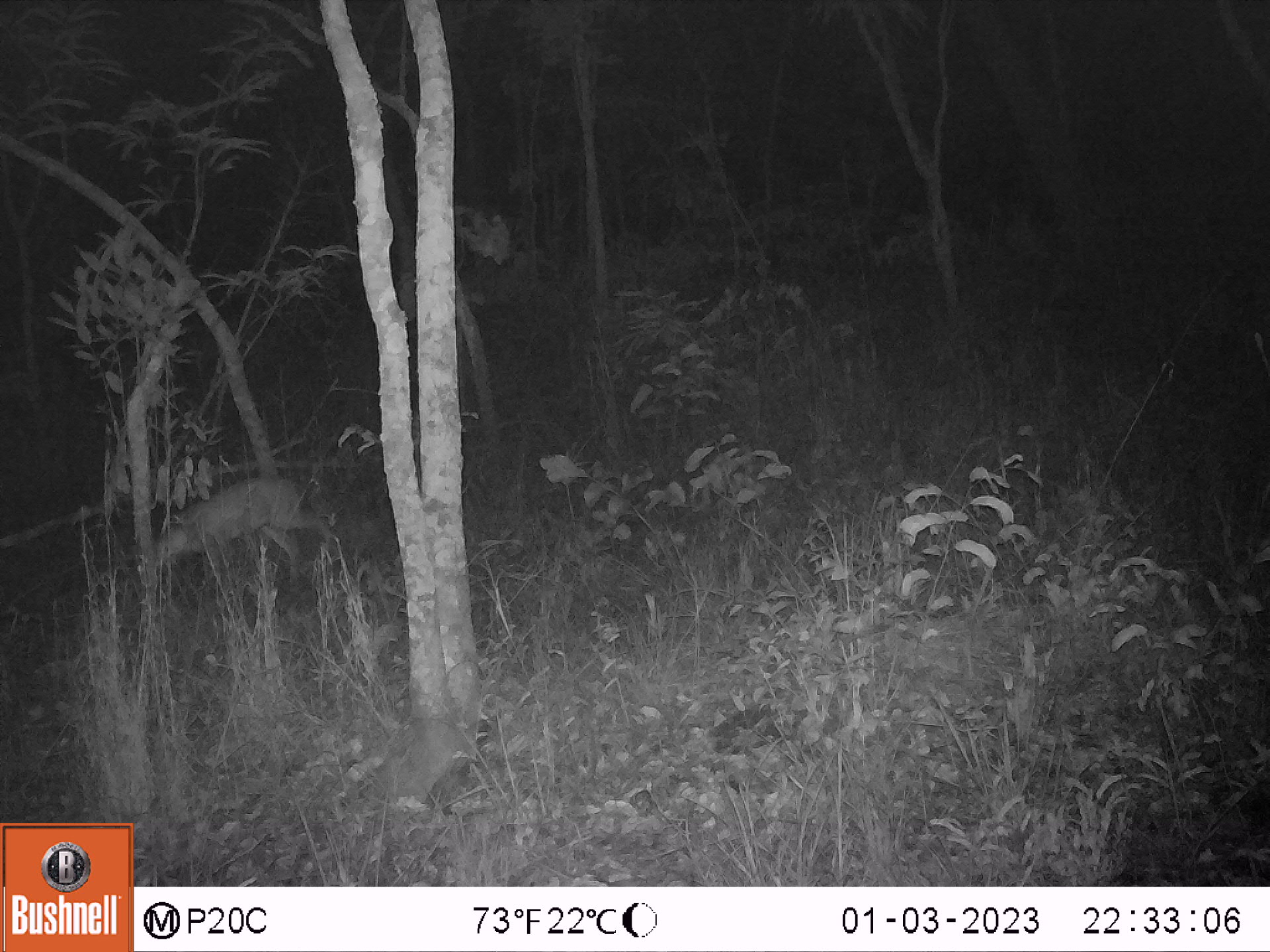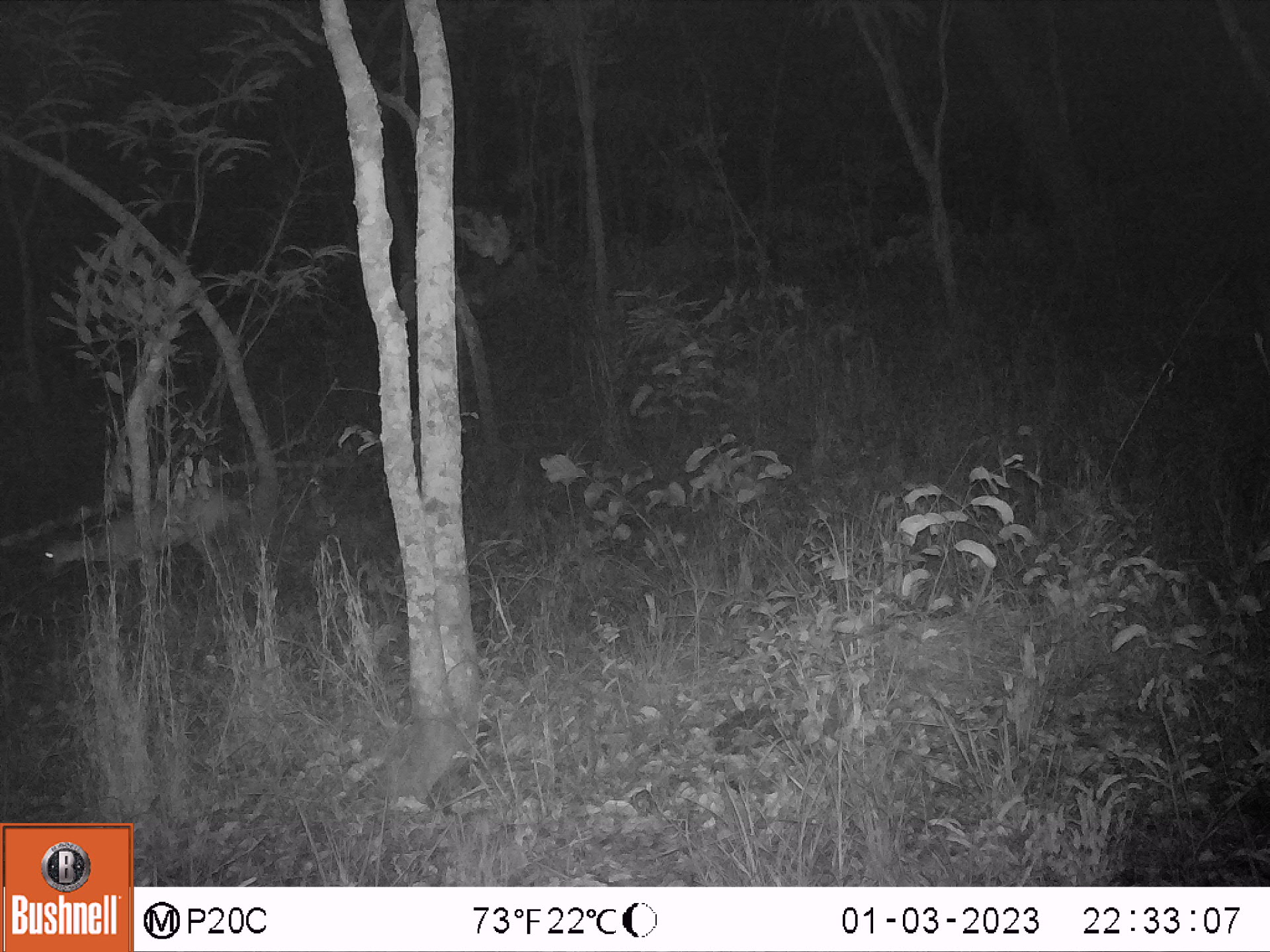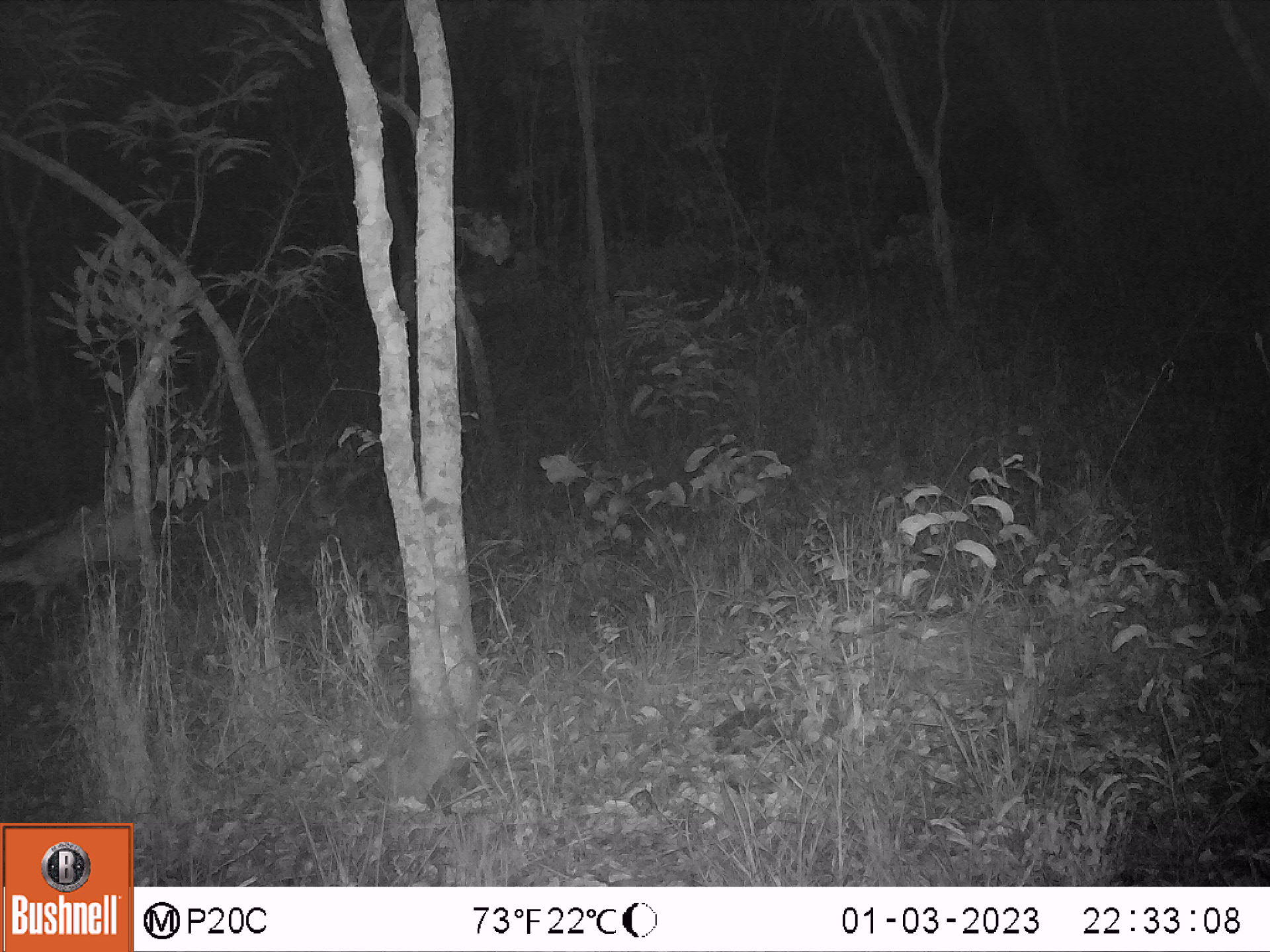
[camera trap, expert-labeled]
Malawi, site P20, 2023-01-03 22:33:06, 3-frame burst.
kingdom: Animalia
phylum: Chordata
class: Mammalia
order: Artiodactyla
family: Bovidae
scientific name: Antilopinae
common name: small antelope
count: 1